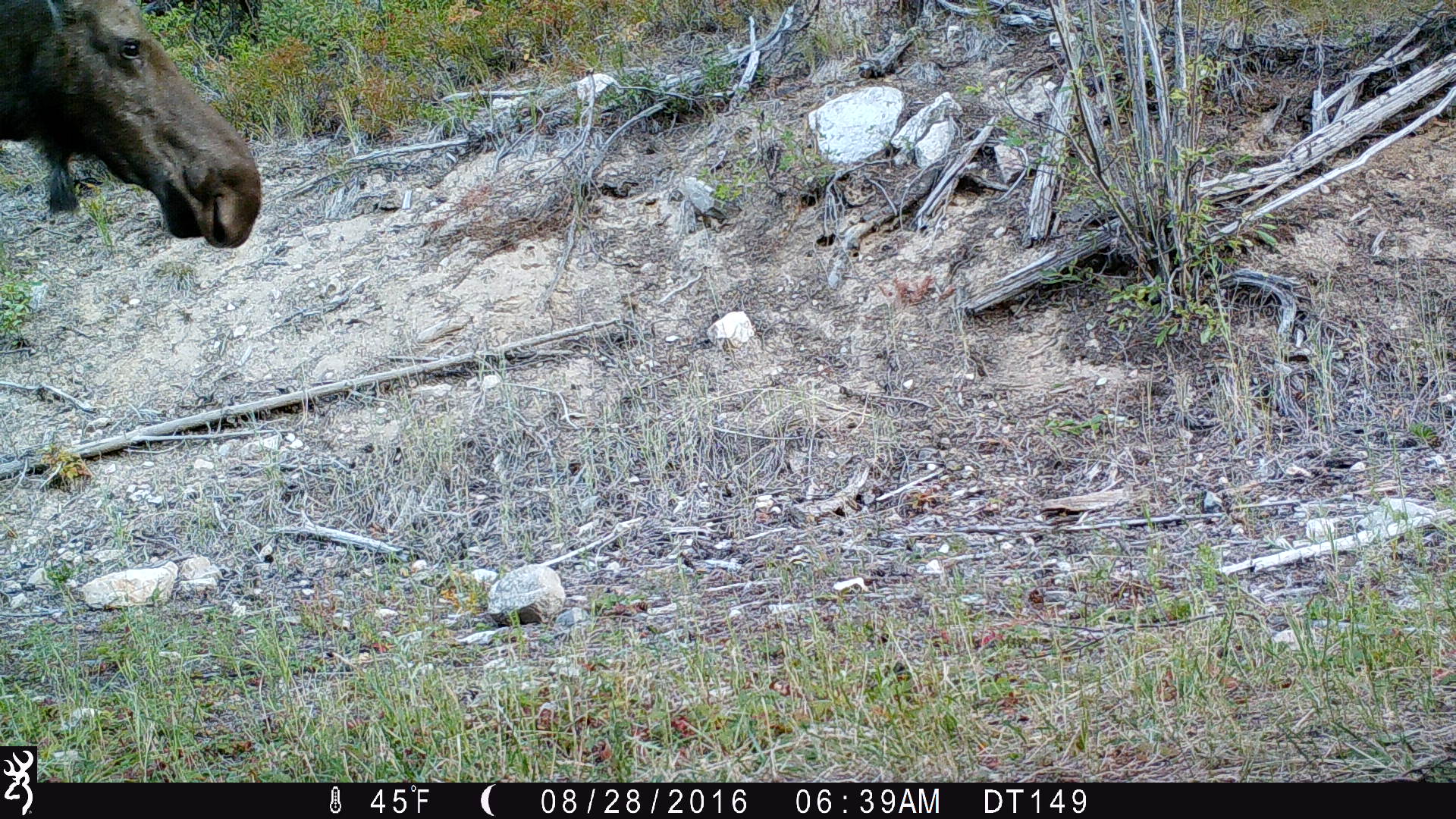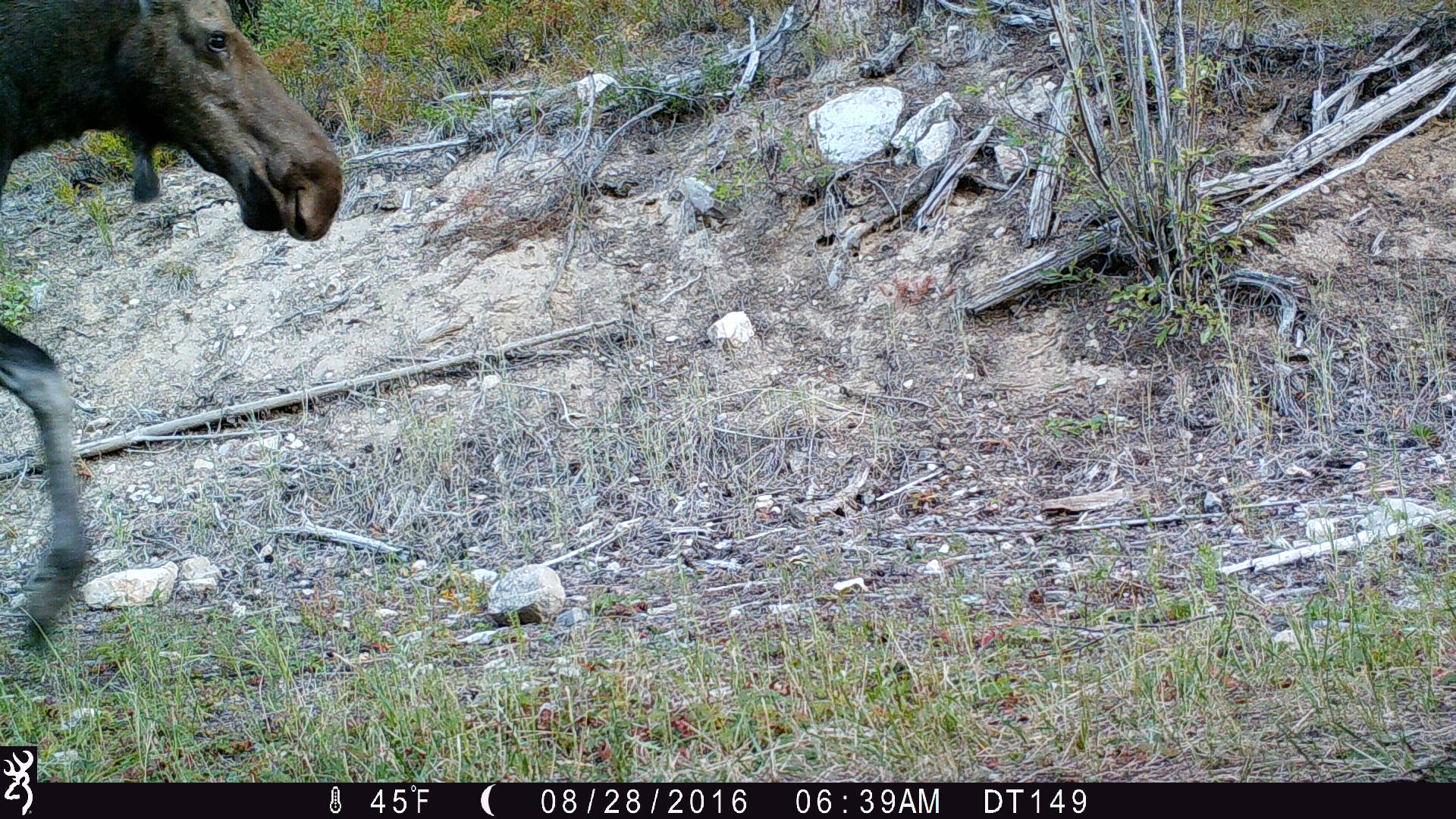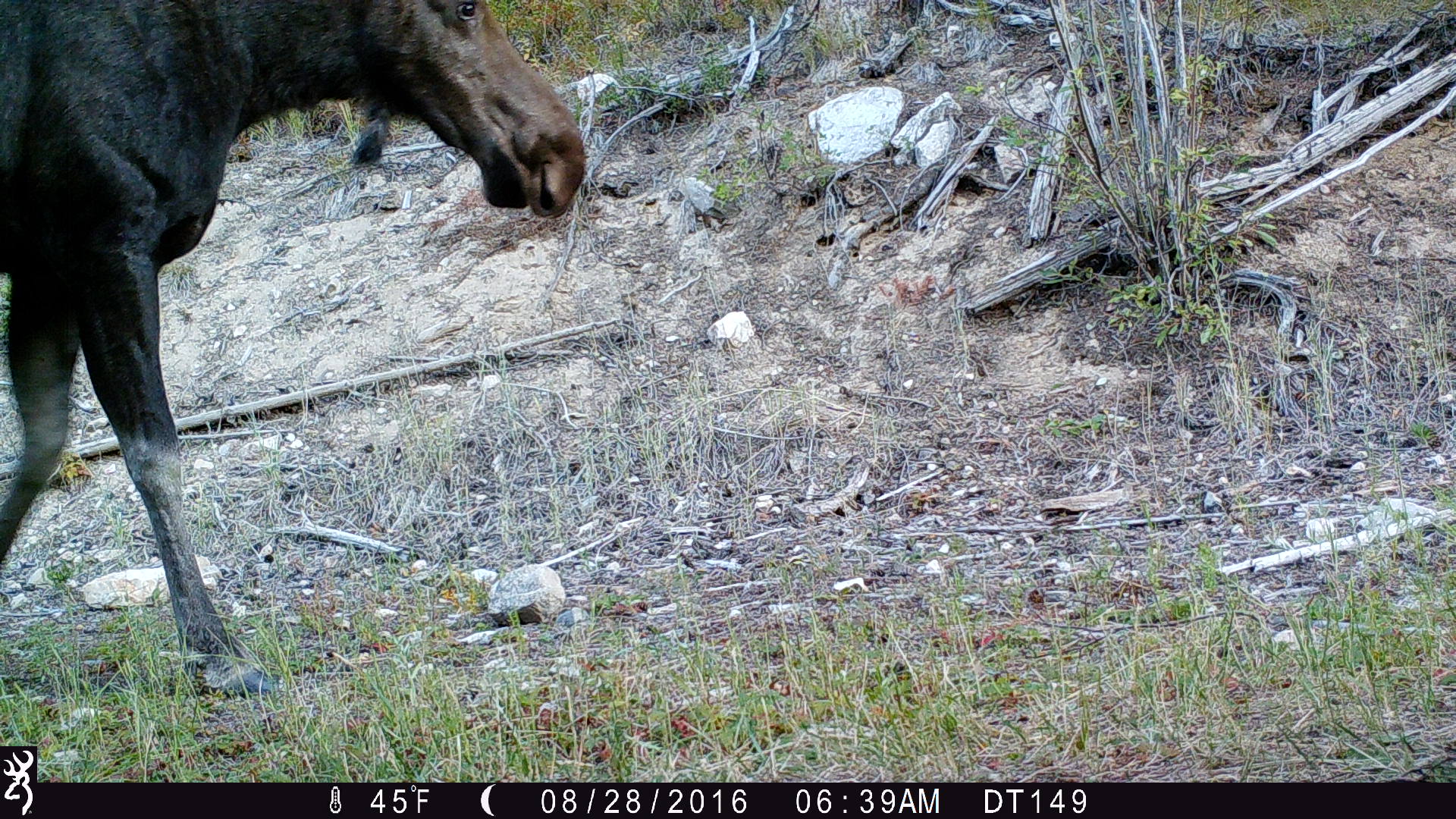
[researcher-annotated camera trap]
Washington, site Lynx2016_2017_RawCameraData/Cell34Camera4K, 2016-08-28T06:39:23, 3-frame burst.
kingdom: Animalia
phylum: Chordata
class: Mammalia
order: Artiodactyla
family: Cervidae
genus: Alces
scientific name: Alces alces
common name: moose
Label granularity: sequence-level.